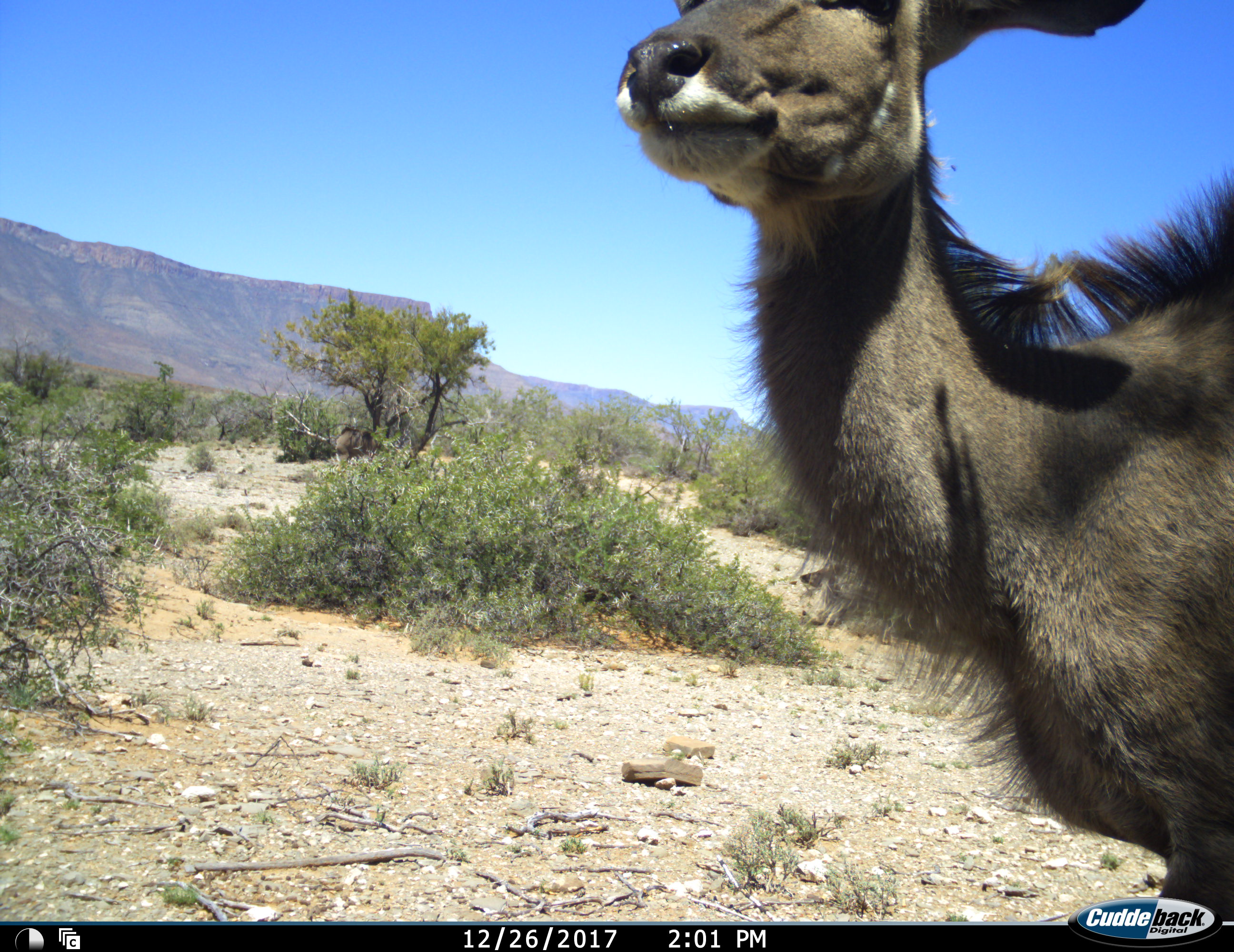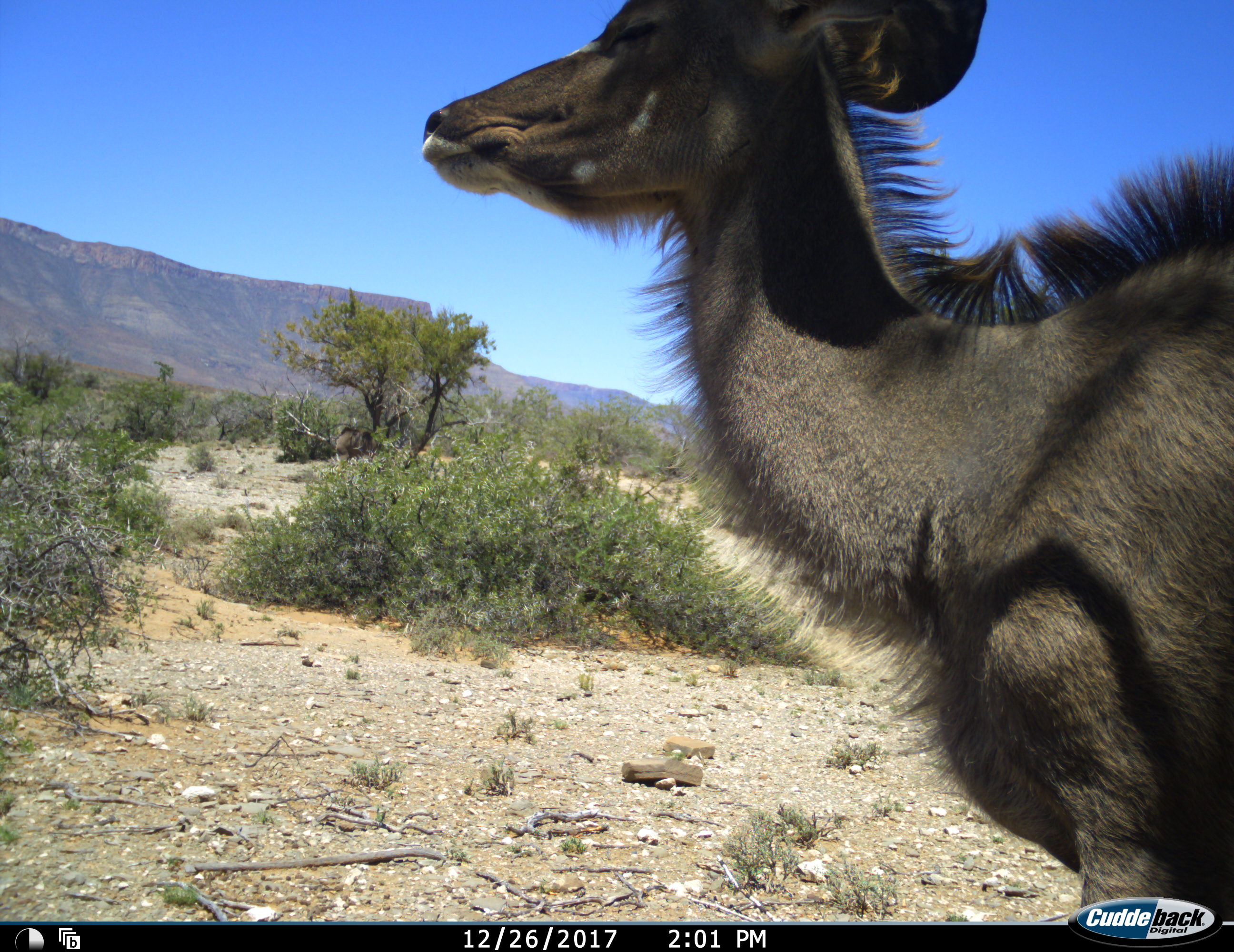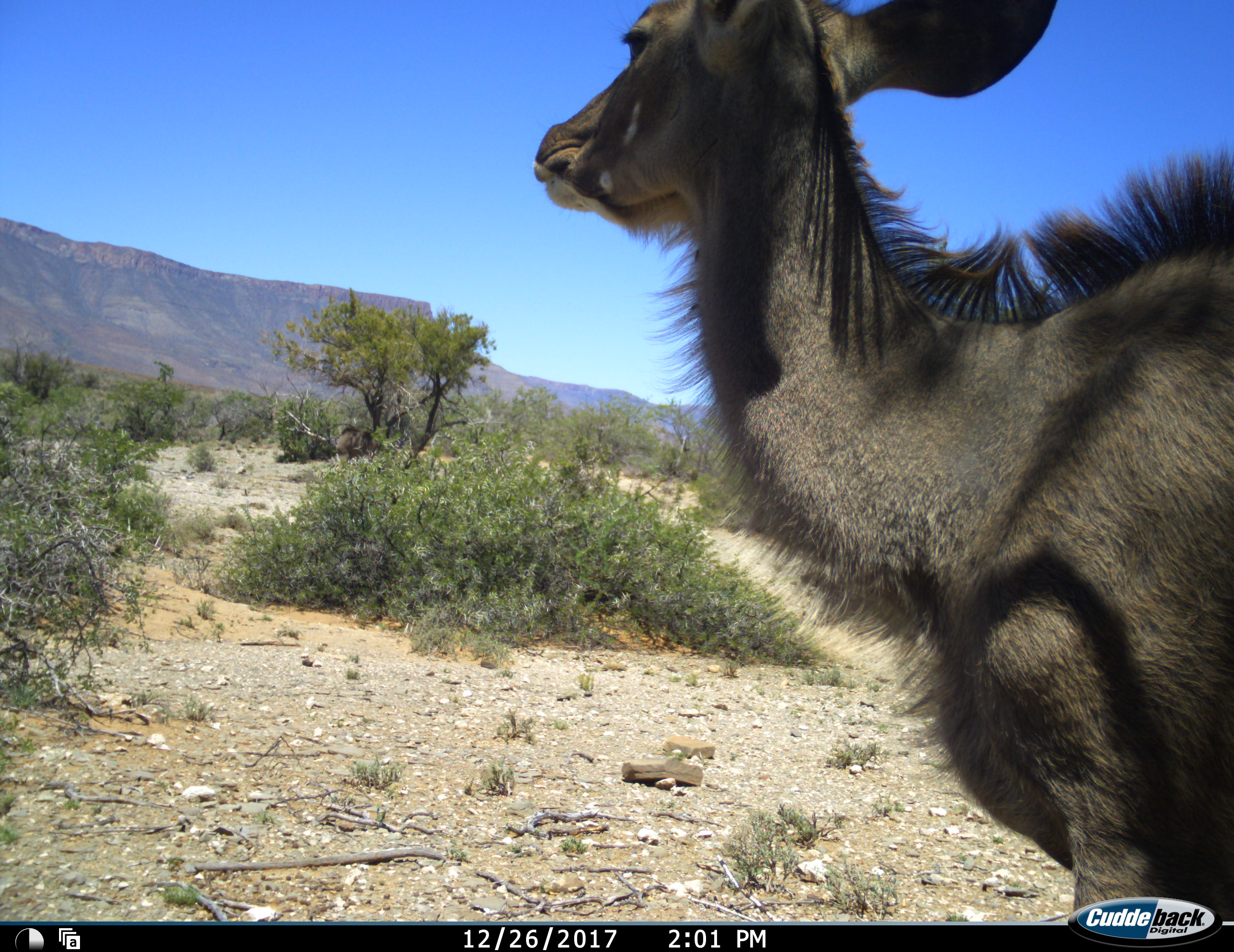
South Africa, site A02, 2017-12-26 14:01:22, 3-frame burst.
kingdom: Animalia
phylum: Chordata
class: Mammalia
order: Artiodactyla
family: Bovidae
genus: Tragelaphus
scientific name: Tragelaphus strepsiceros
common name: greater kudu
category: kudu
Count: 1.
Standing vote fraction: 100%.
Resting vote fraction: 14%.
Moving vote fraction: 14%.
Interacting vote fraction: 0%.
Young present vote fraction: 14%.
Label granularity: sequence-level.